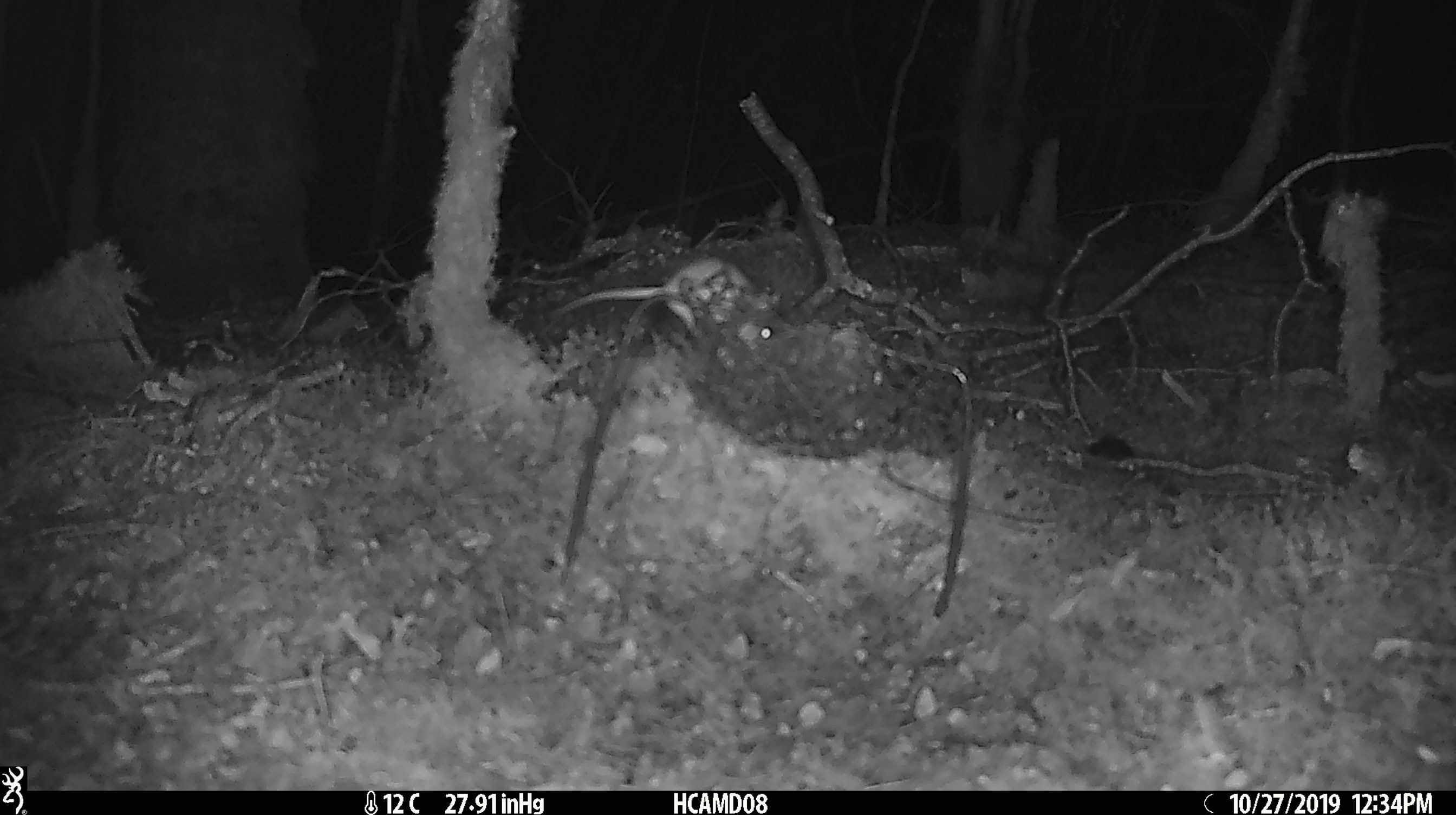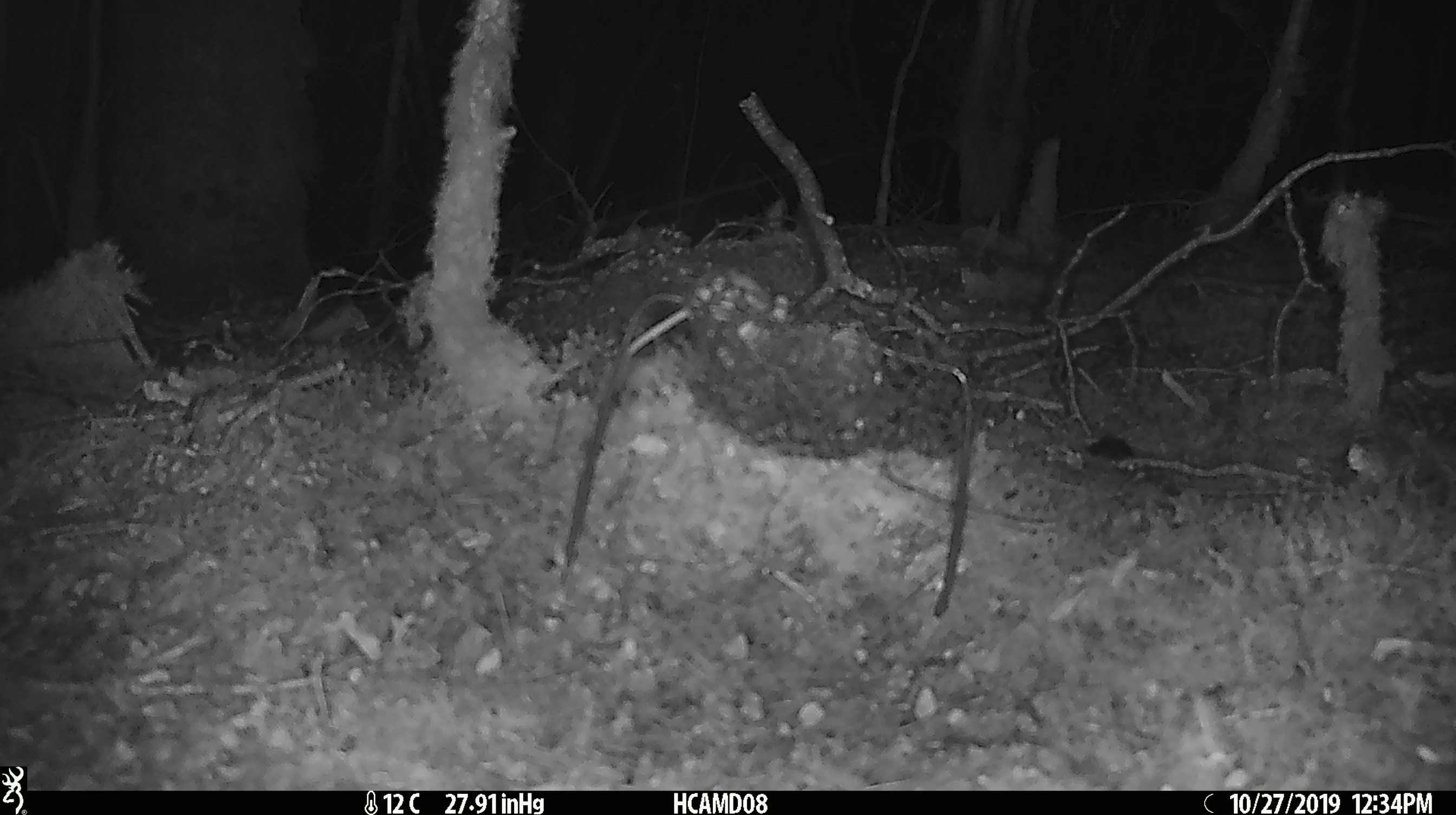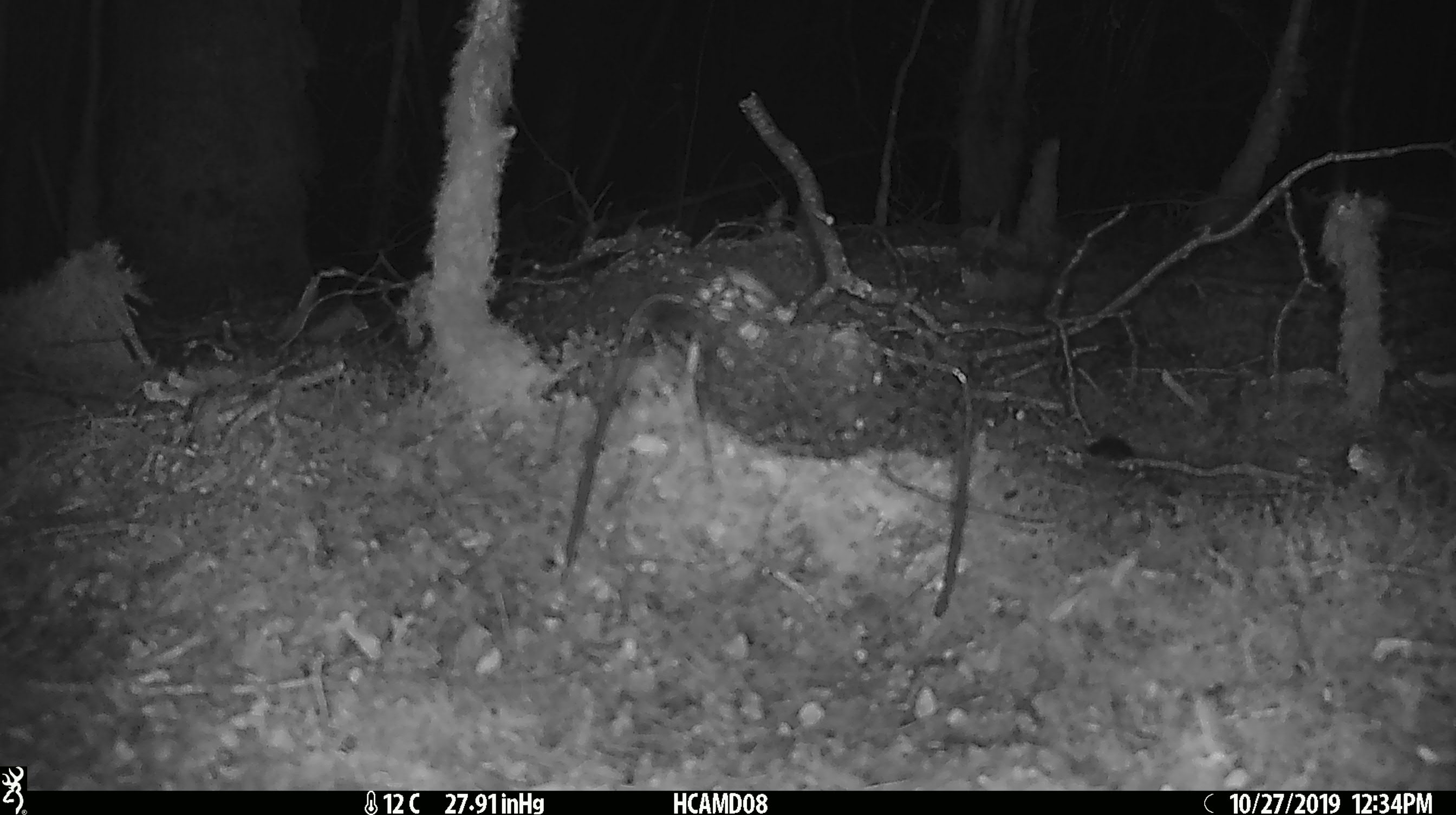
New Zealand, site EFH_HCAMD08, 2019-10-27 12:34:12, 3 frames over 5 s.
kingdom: Animalia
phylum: Chordata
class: Mammalia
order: Rodentia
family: Muridae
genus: Mus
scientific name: Mus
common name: mouse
Mouse (Mus).